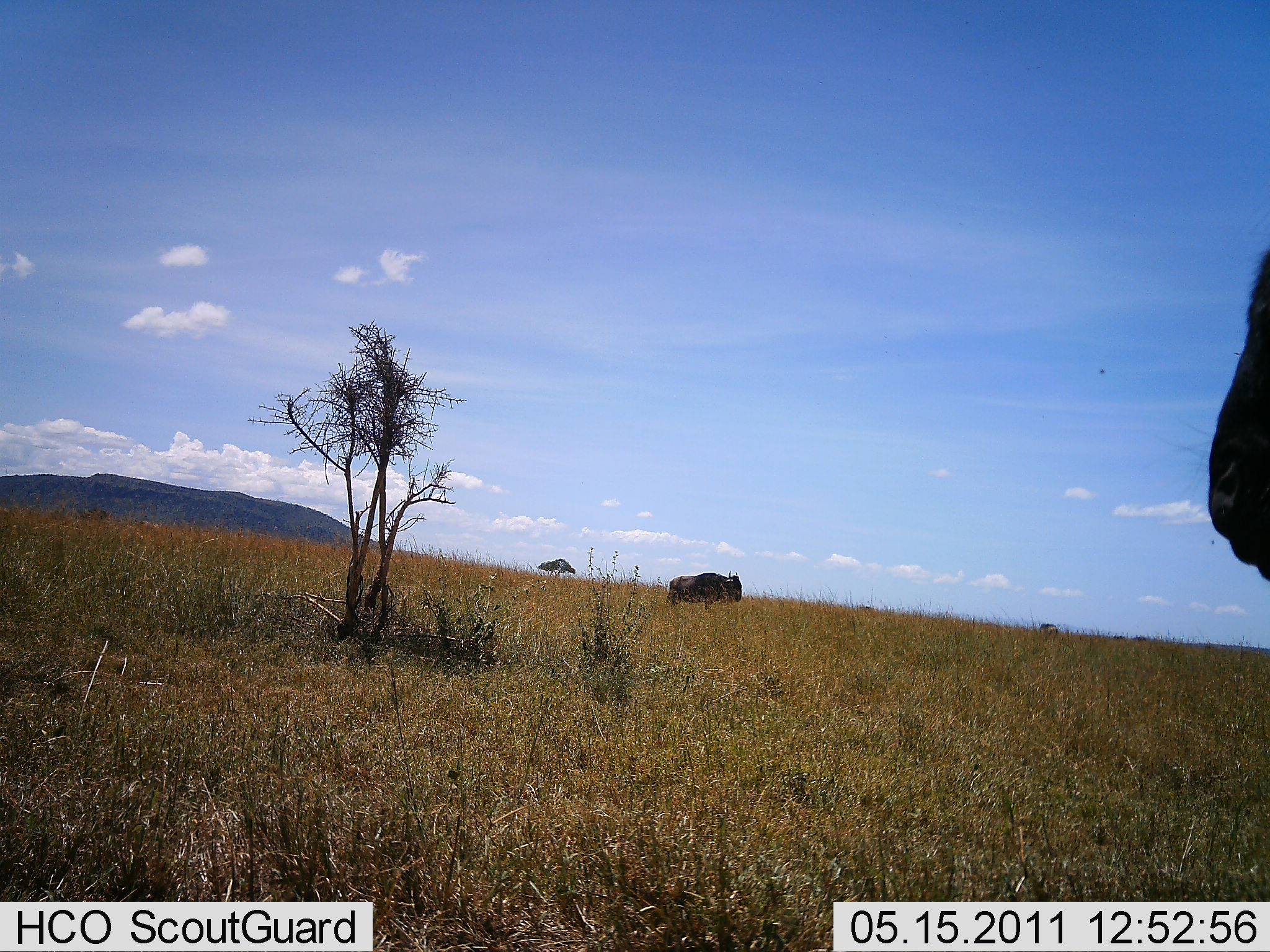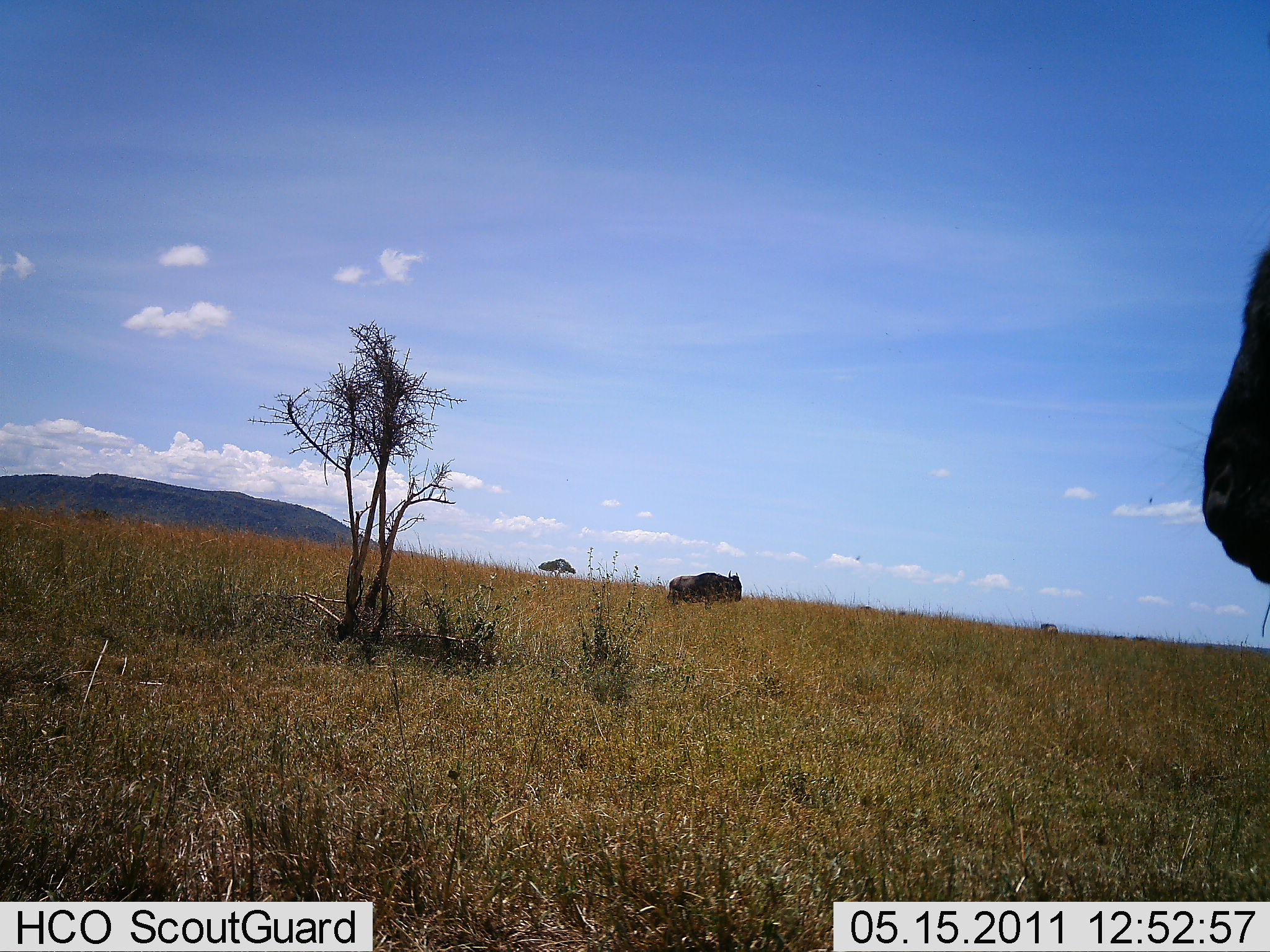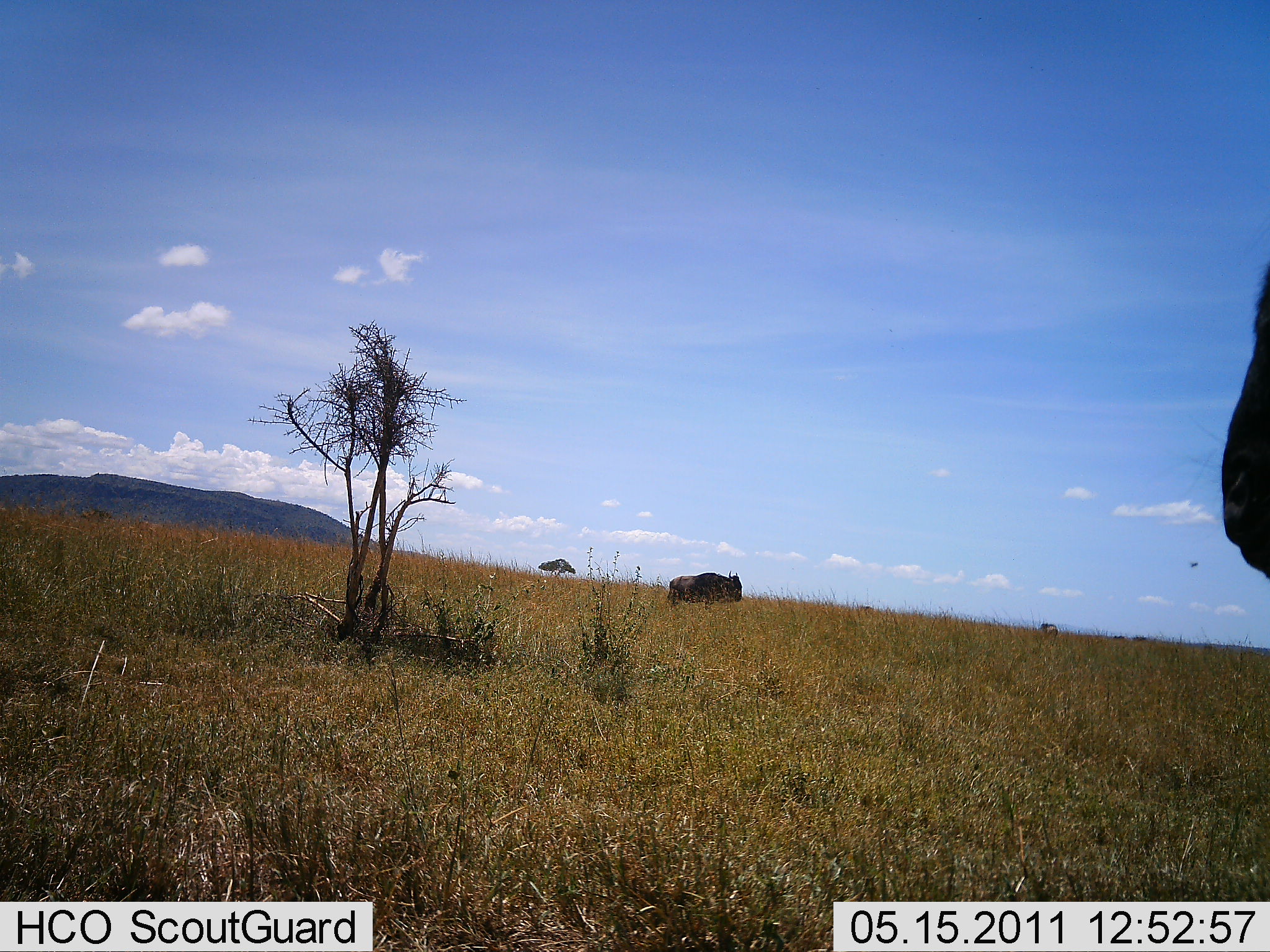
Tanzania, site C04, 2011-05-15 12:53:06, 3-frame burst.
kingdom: Animalia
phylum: Chordata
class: Mammalia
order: Artiodactyla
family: Bovidae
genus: Connochaetes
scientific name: Connochaetes taurinus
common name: blue wildebeest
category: wildebeest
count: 2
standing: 82%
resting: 0%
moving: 18%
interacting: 0%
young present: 0%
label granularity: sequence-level